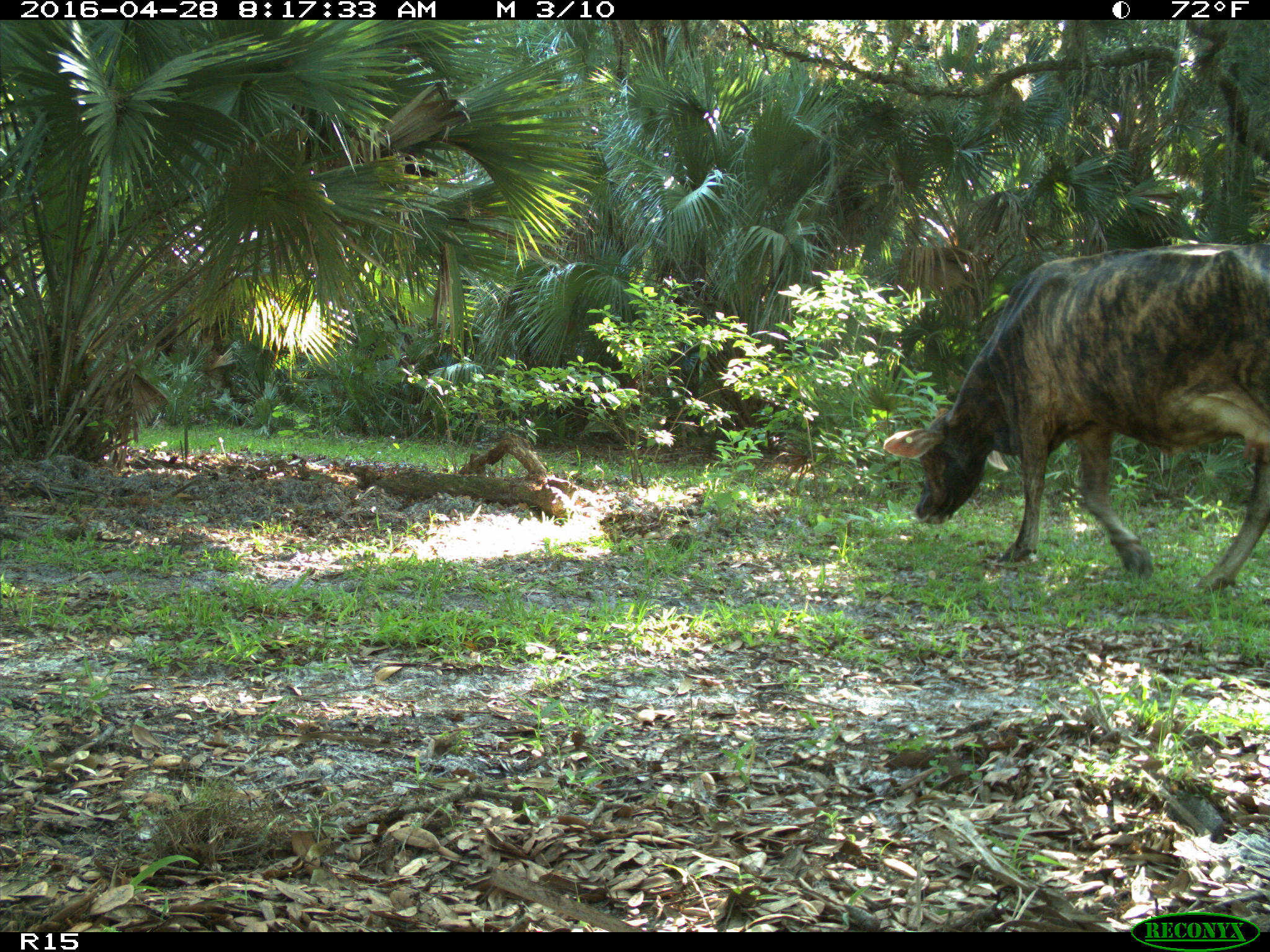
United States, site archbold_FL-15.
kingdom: Animalia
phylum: Chordata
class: Mammalia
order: Artiodactyla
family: Bovidae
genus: Bos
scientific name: Bos taurus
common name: domestic cow